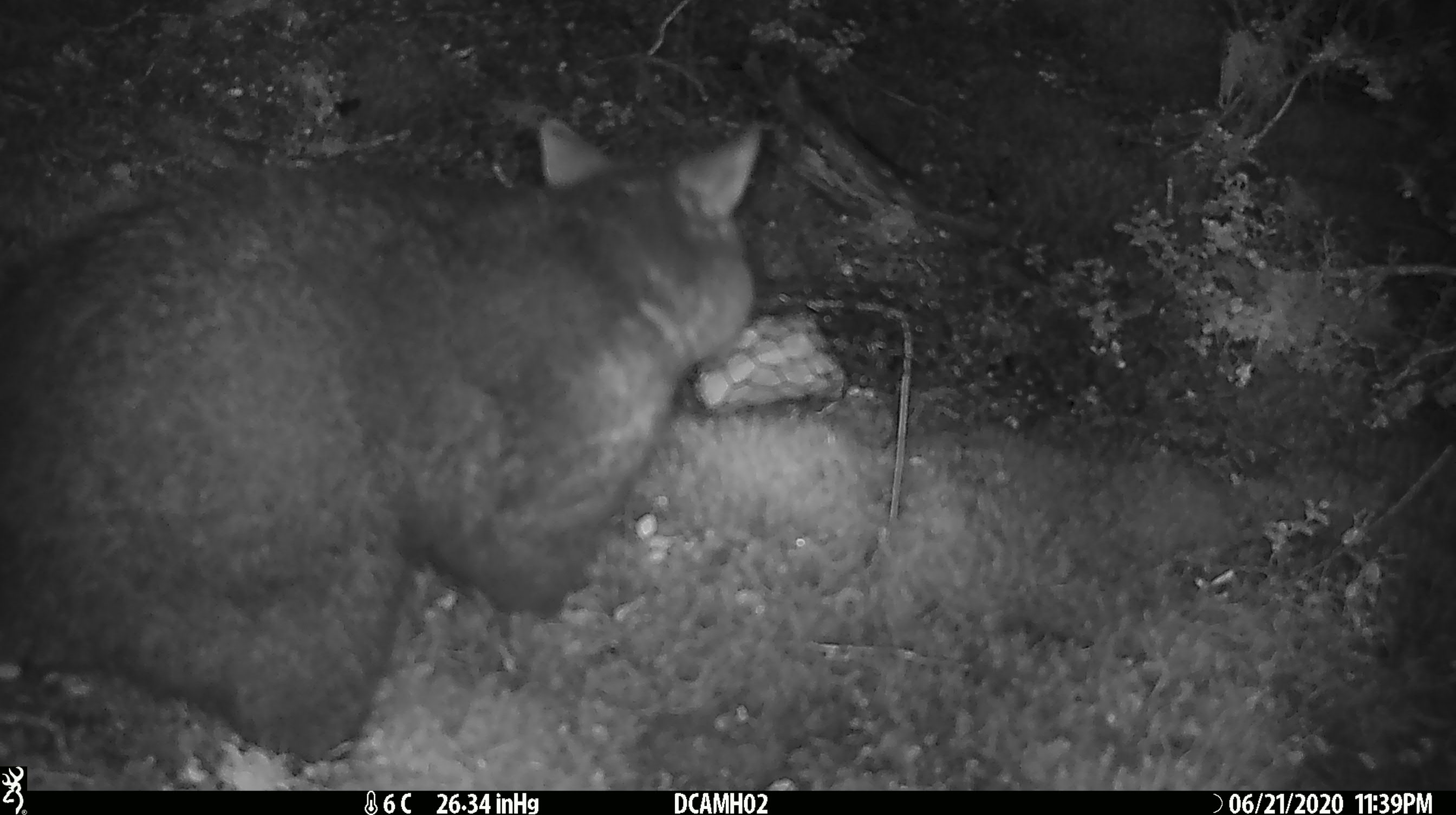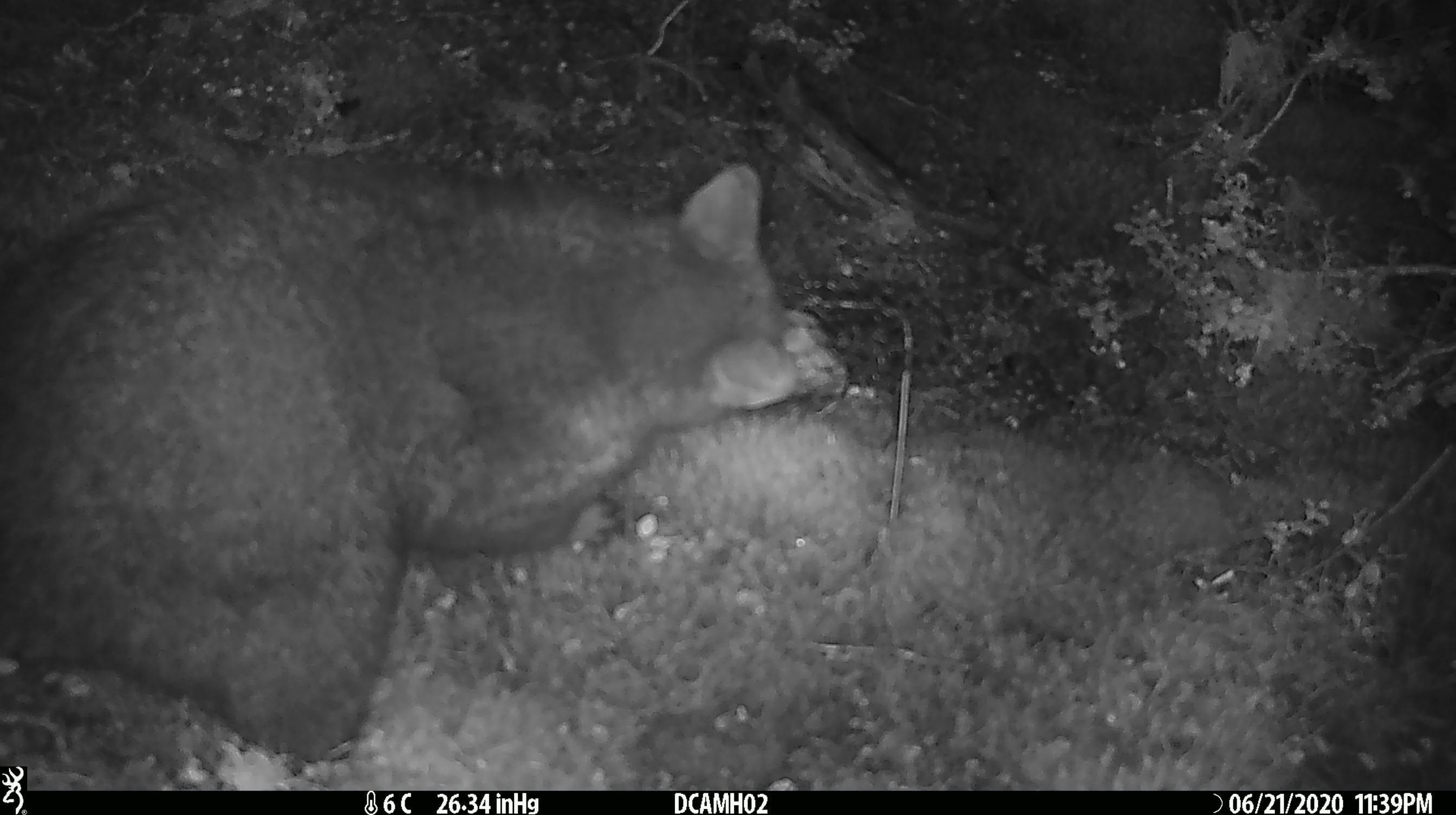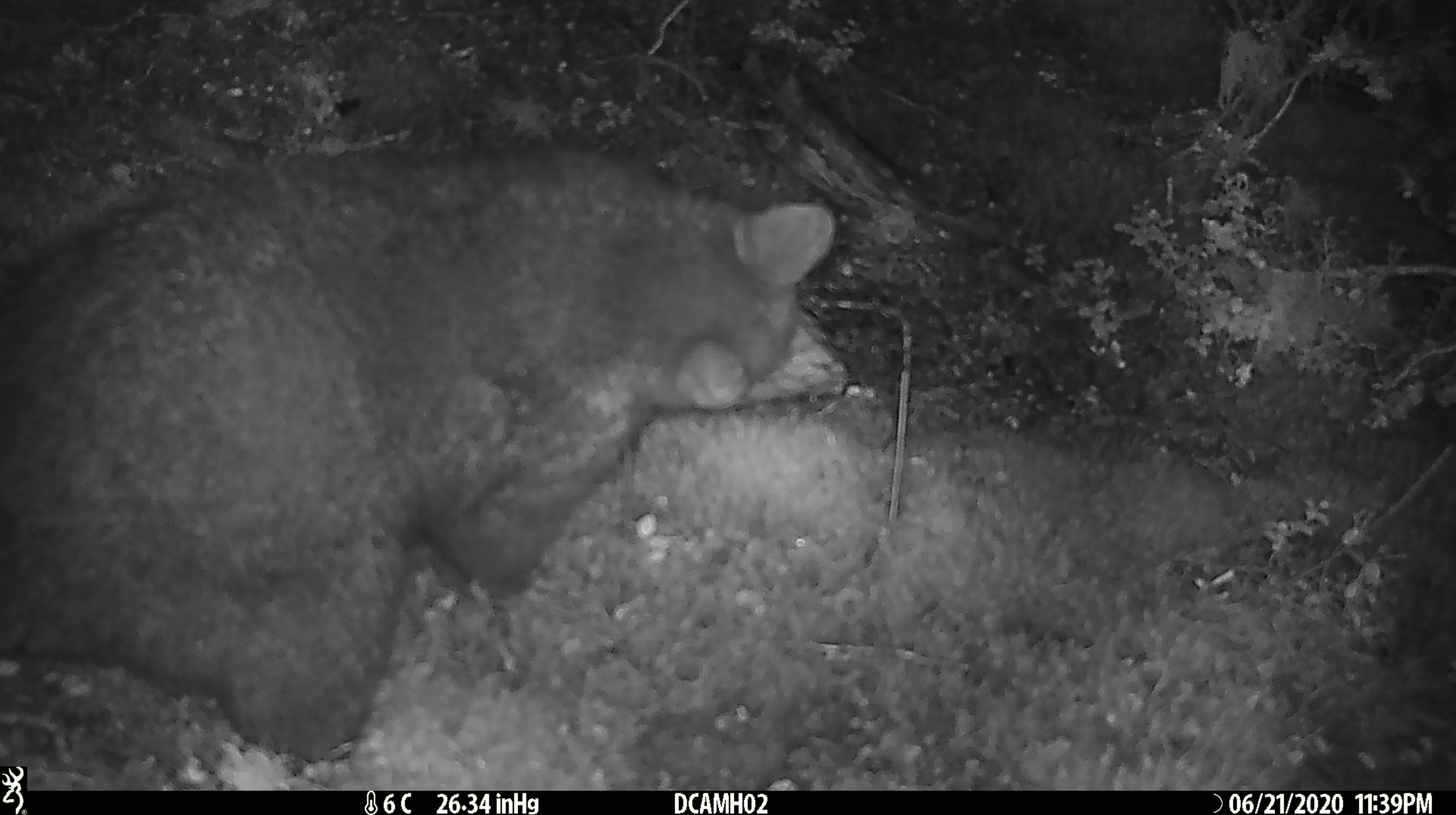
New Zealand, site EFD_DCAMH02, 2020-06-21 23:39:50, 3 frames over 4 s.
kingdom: Animalia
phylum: Chordata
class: Mammalia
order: Diprotodontia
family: Phalangeridae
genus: Trichosurus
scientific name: Trichosurus vulpecula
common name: common brushtail possum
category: possum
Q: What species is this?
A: Possum (common brushtail possum) (Trichosurus vulpecula).